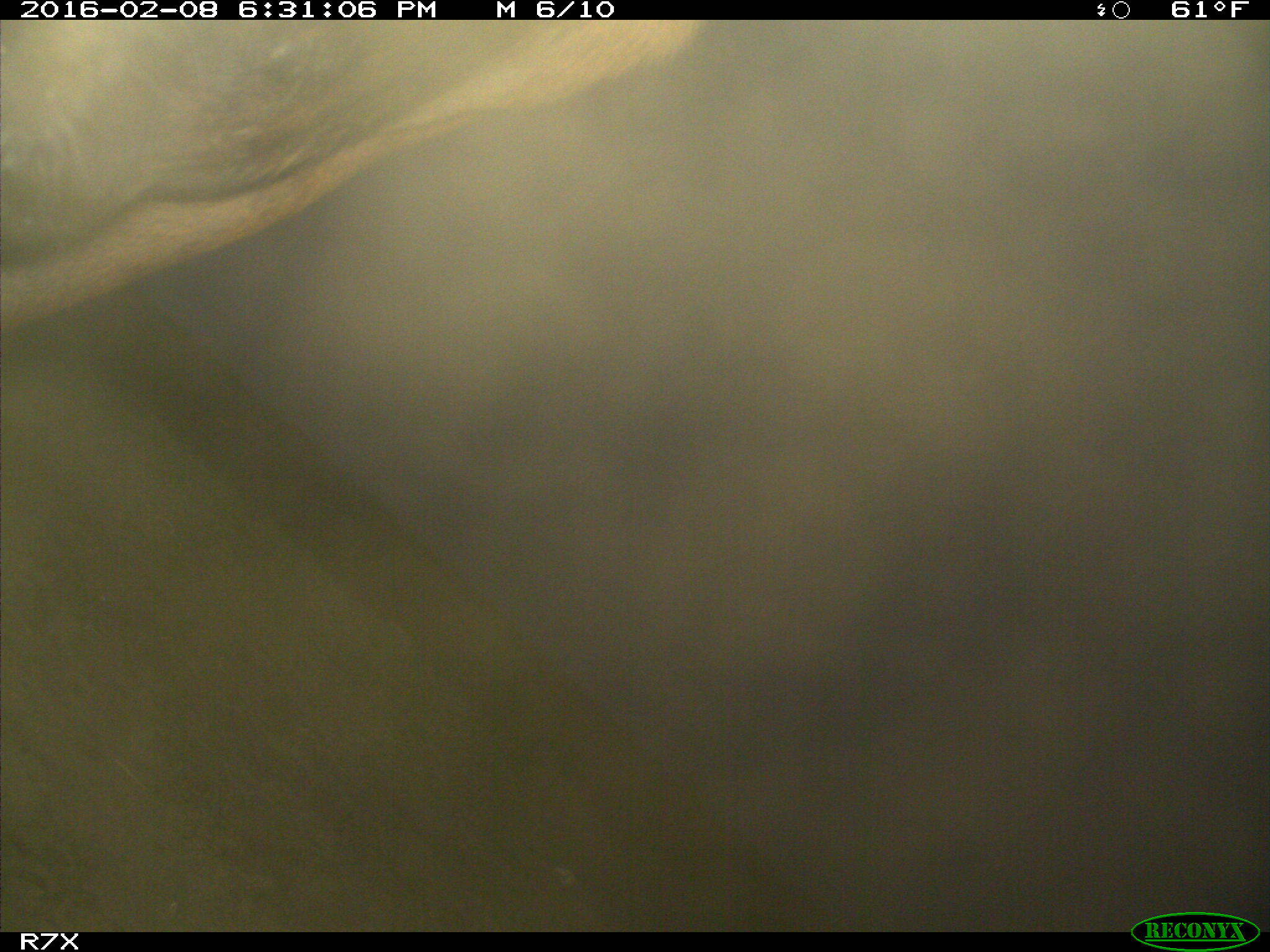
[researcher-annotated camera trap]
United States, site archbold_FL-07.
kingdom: Animalia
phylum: Chordata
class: Mammalia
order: Artiodactyla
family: Bovidae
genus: Bos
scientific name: Bos taurus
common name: domestic cow